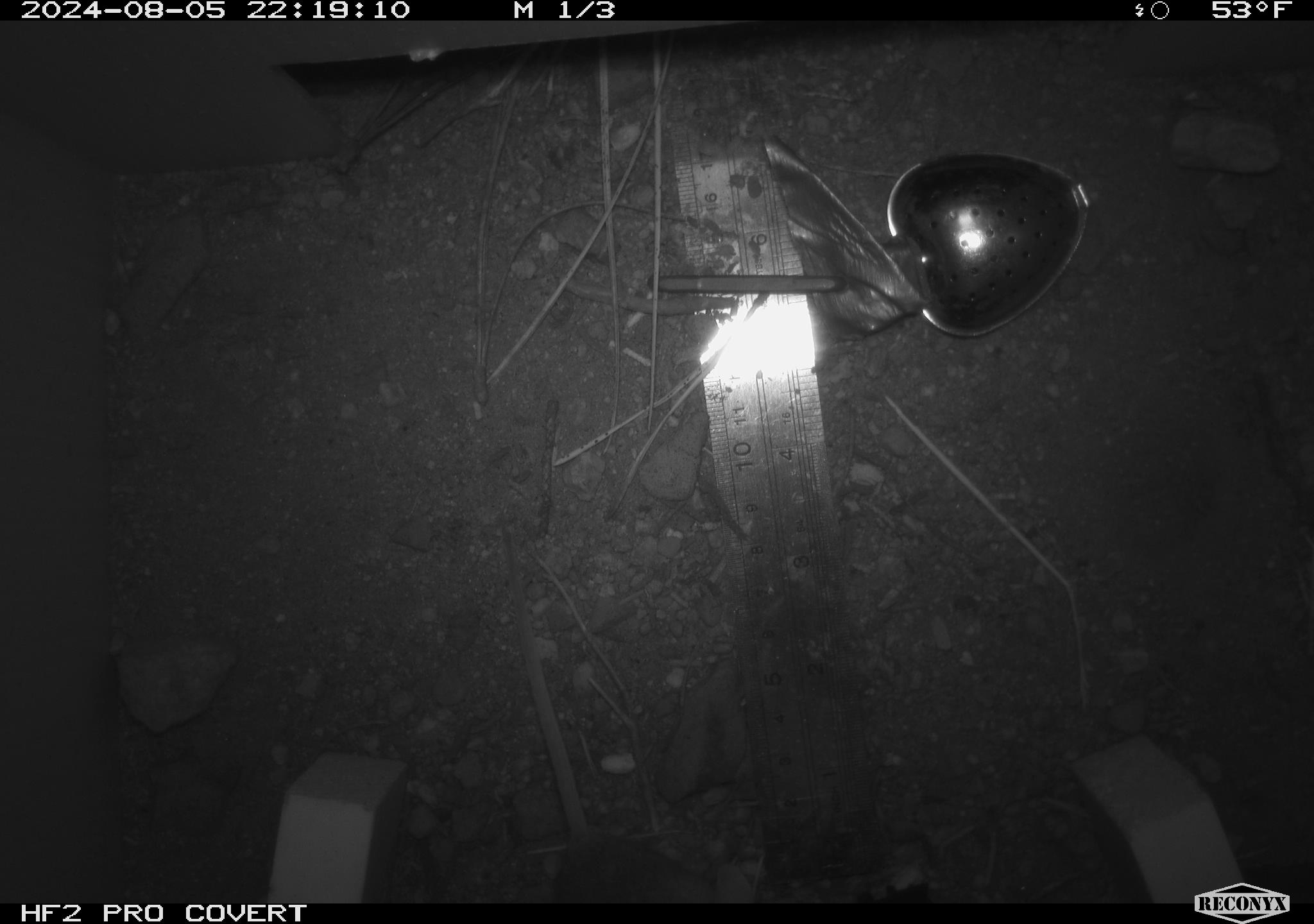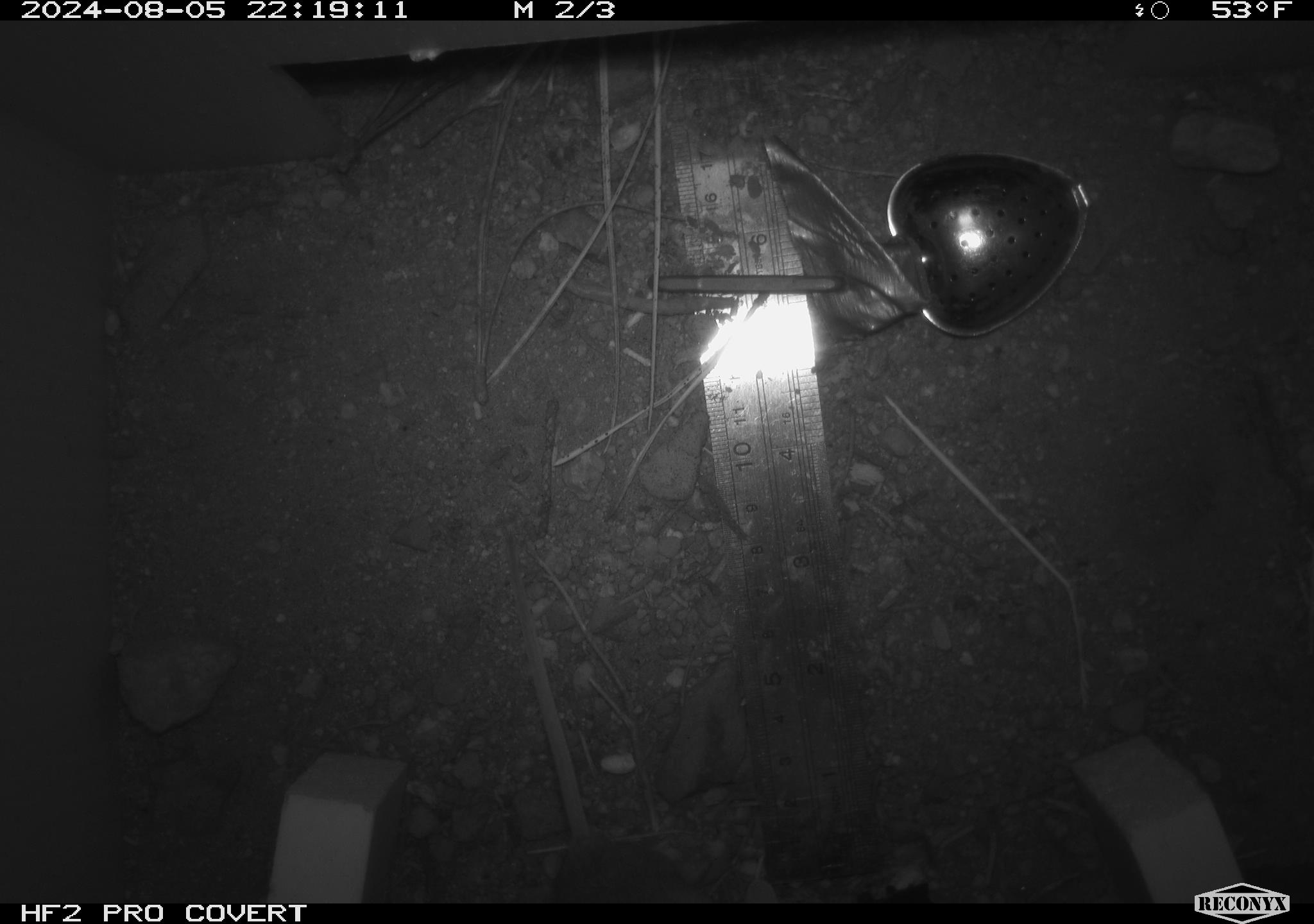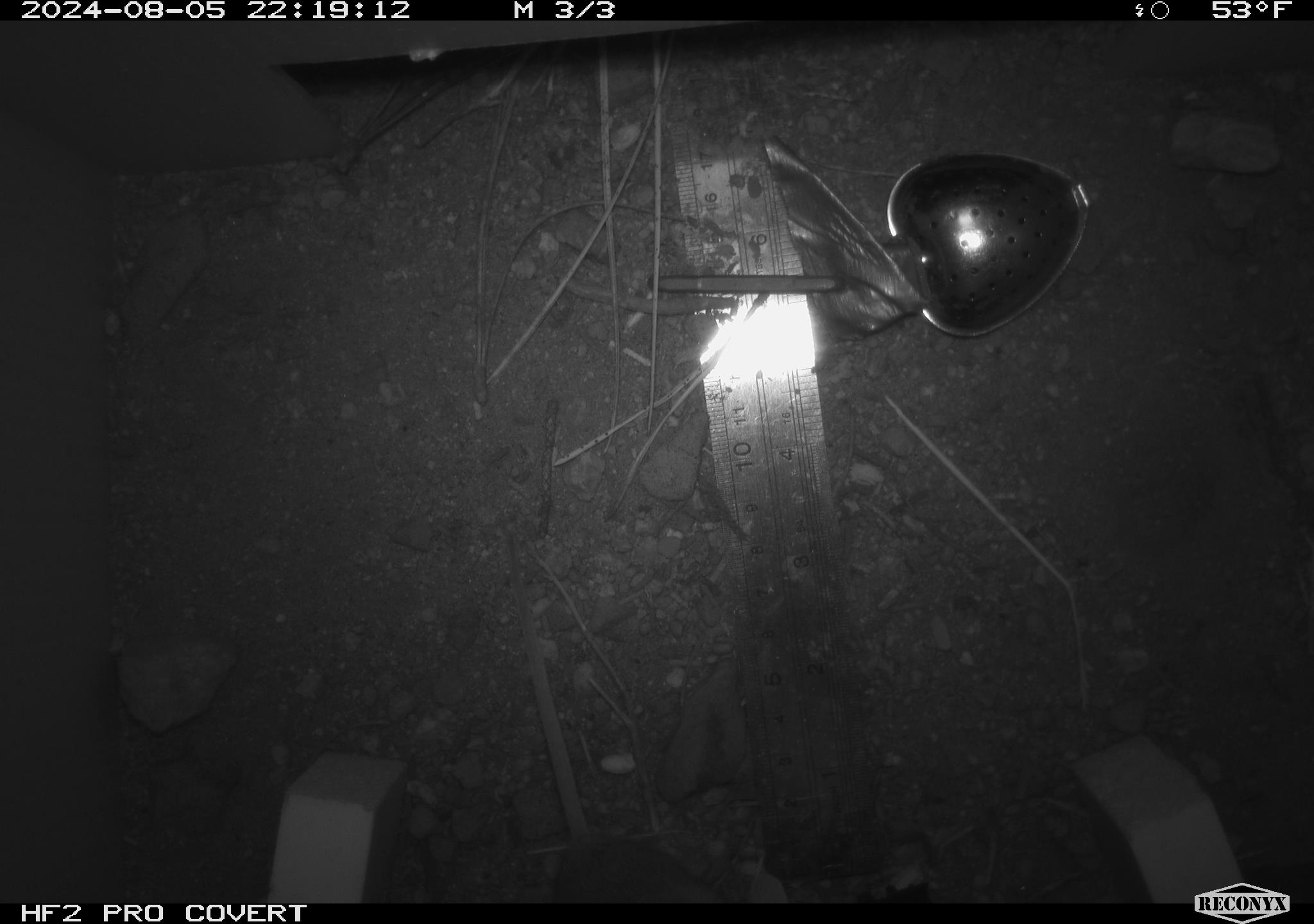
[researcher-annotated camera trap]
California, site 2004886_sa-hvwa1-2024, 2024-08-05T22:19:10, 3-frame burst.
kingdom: Animalia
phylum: Chordata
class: Mammalia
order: Rodentia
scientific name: Rodentia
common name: mouse species